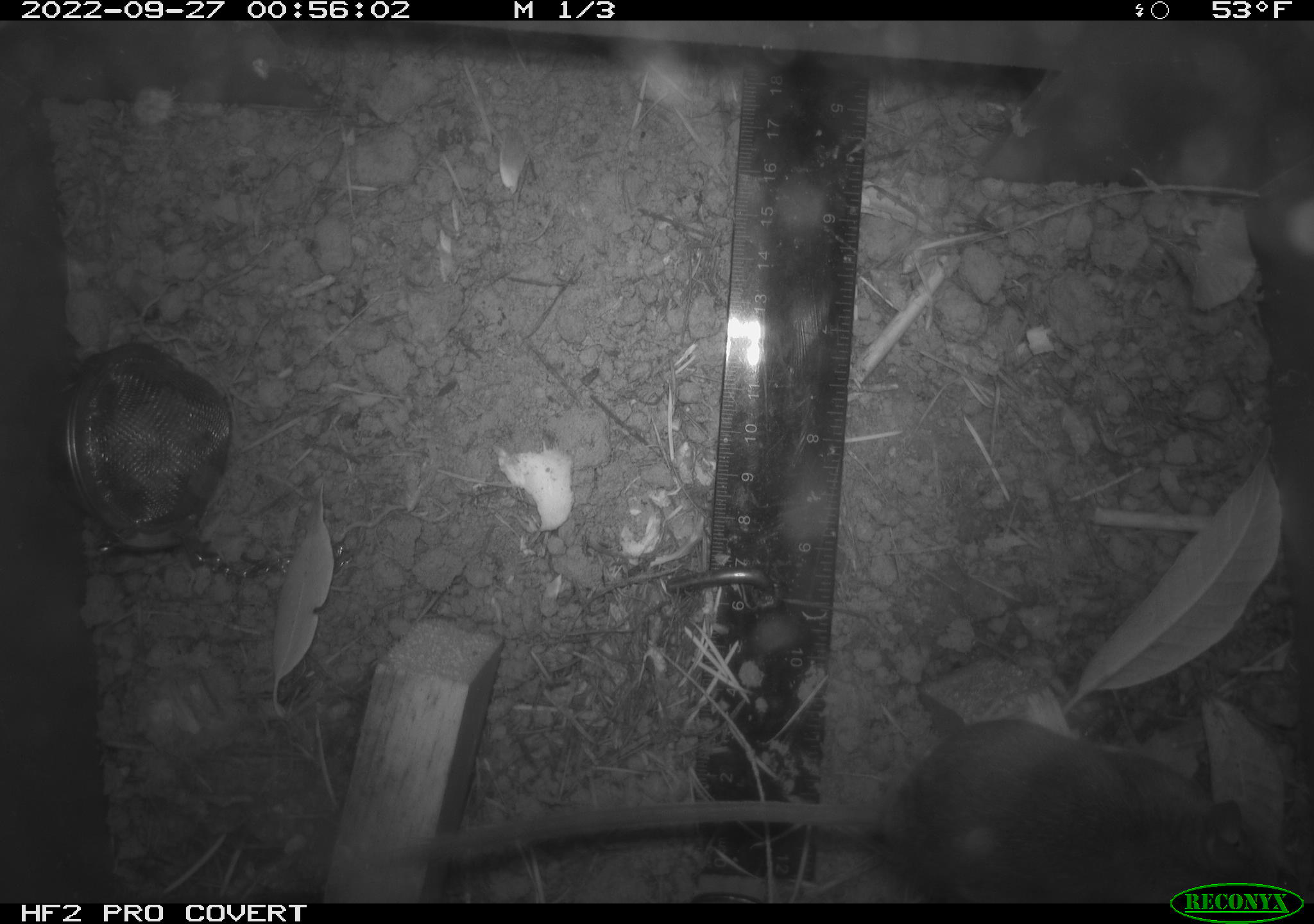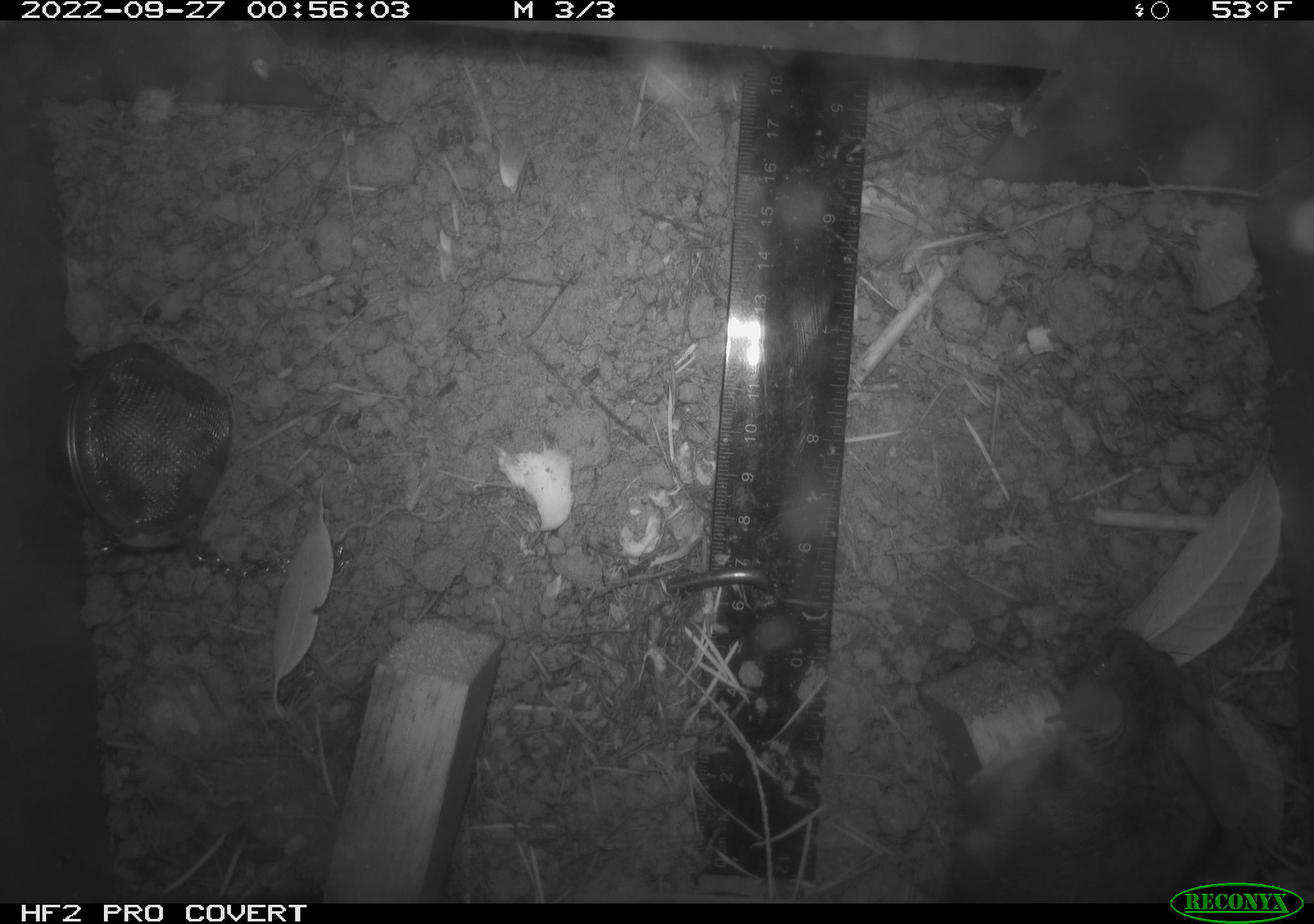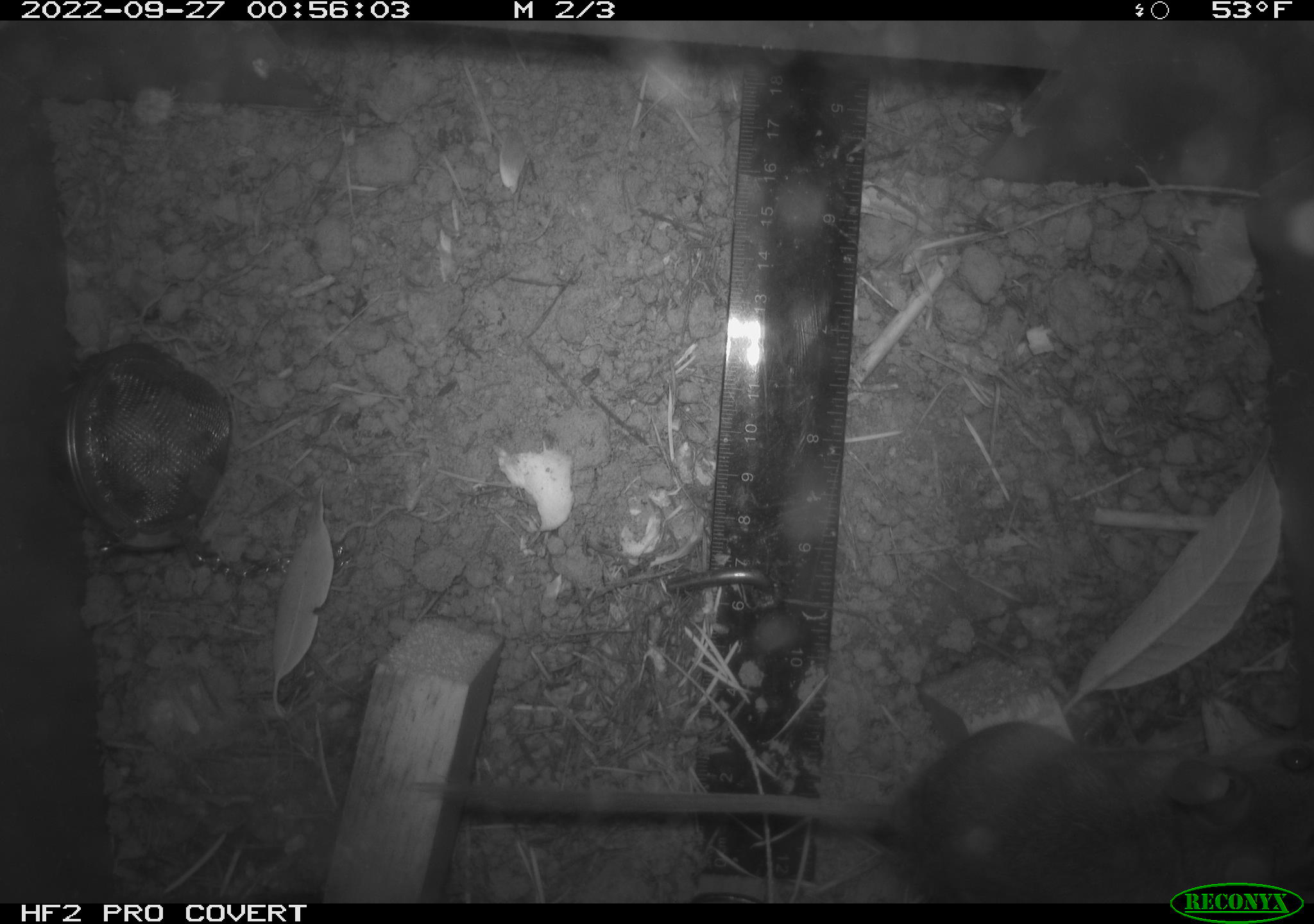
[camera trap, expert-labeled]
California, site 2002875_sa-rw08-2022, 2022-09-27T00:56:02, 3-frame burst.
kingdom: Animalia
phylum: Chordata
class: Mammalia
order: Rodentia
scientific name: Rodentia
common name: mouse species